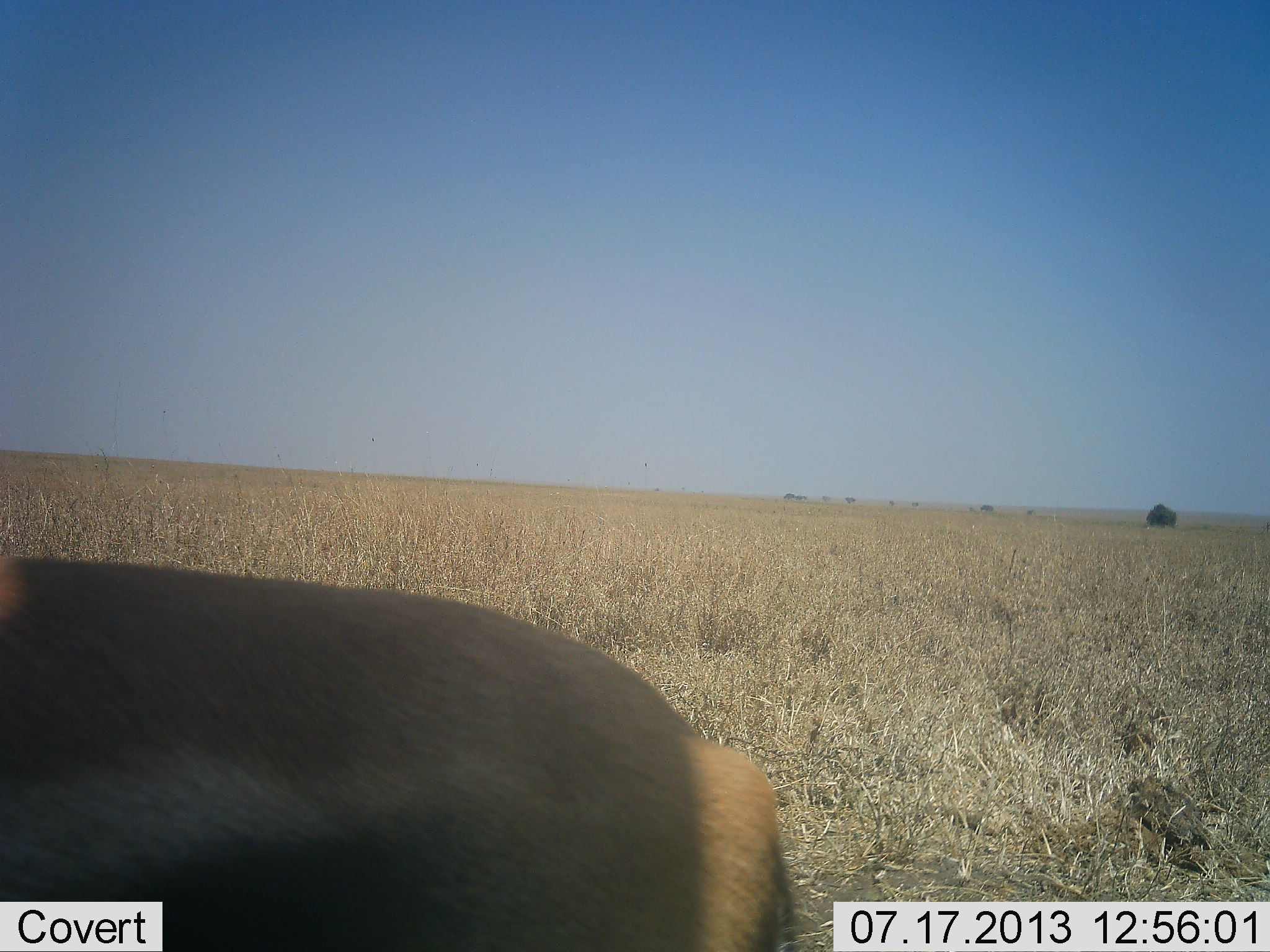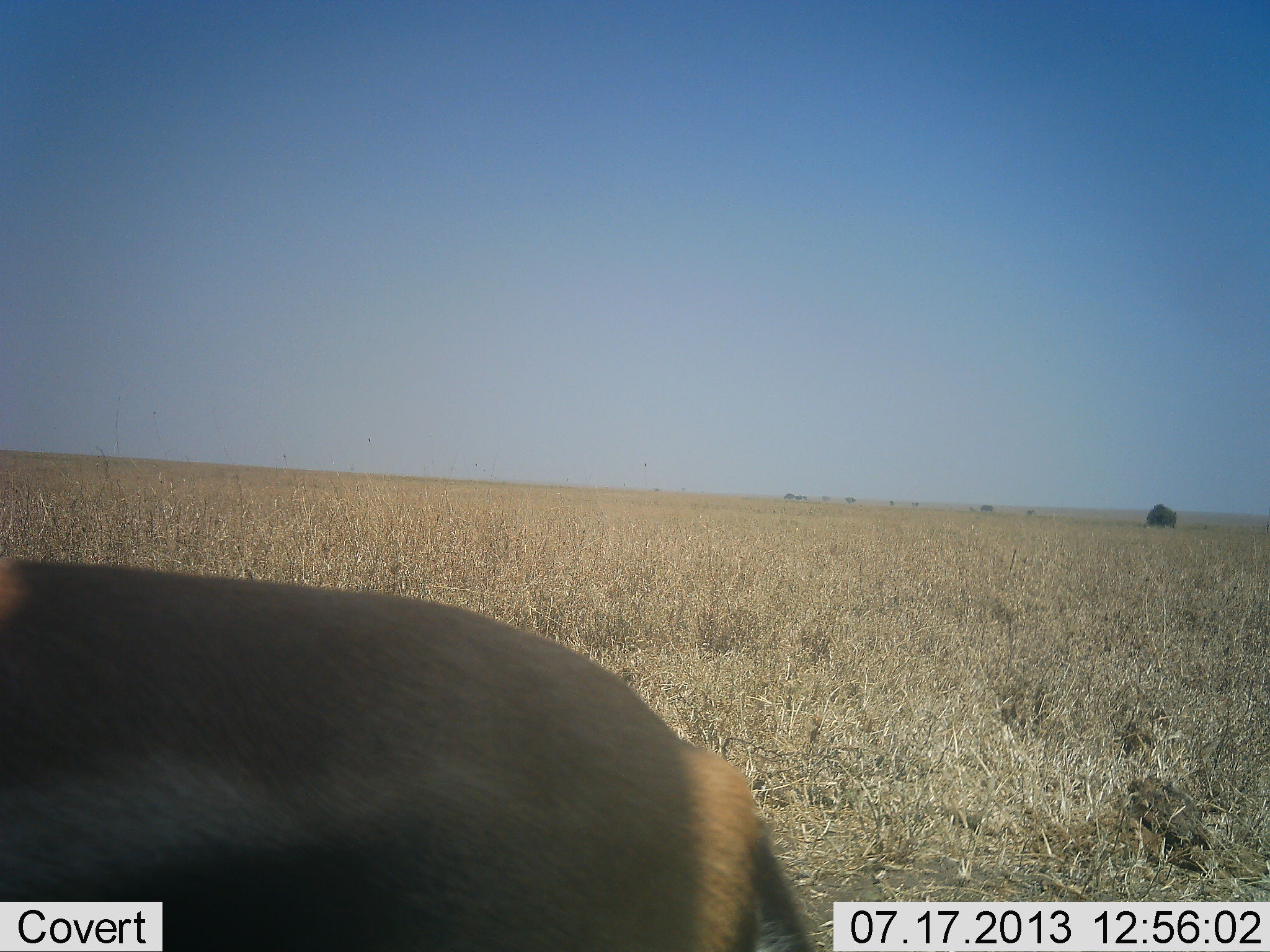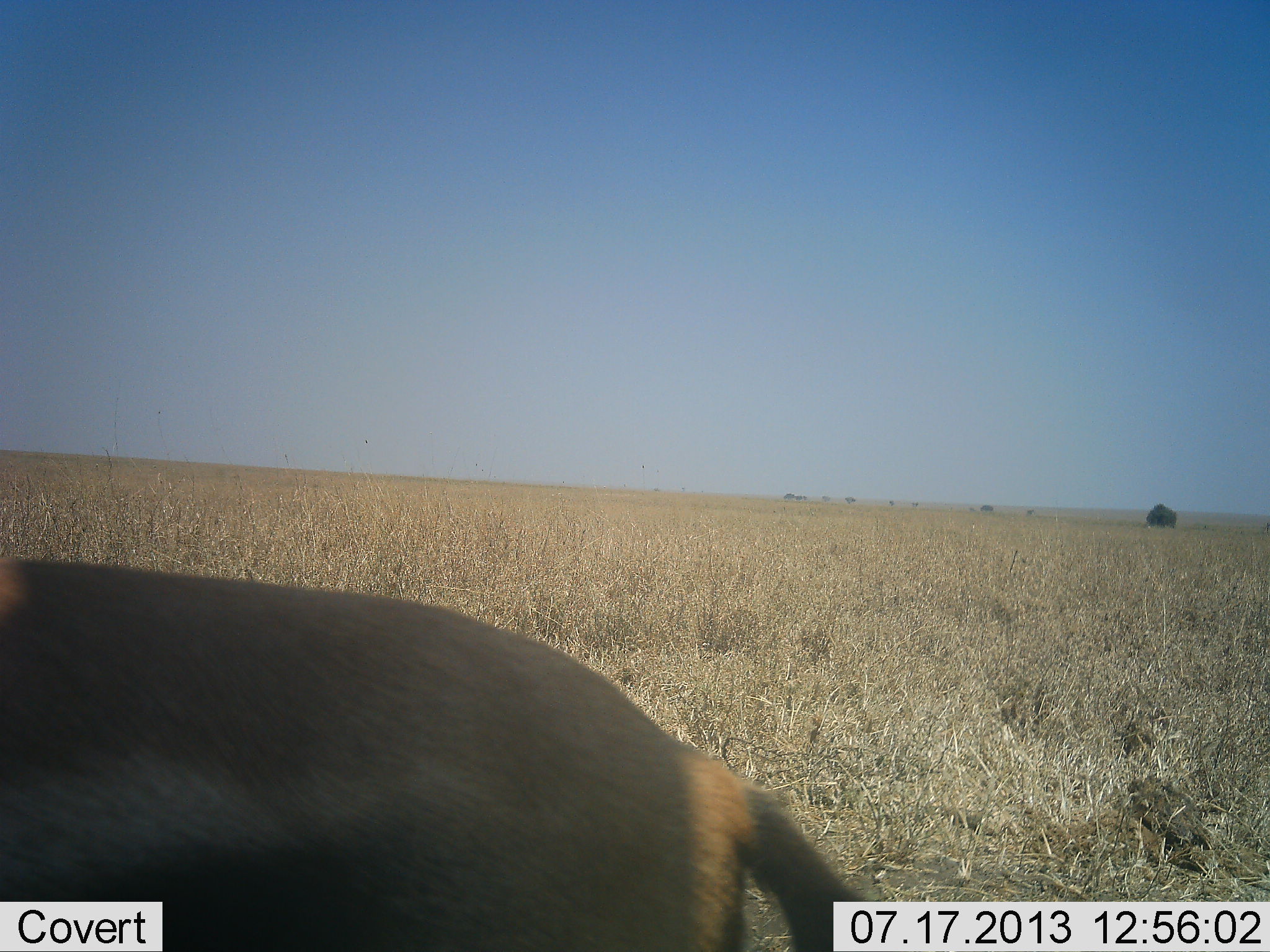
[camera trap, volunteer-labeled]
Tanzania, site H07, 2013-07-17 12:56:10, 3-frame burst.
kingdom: Animalia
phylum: Chordata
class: Mammalia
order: Artiodactyla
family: Bovidae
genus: Eudorcas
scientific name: Eudorcas thomsonii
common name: thomson's gazelle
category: gazellethomsons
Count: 1.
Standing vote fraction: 80%.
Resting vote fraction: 0%.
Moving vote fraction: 0%.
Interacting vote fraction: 0%.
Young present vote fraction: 0%.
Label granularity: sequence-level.